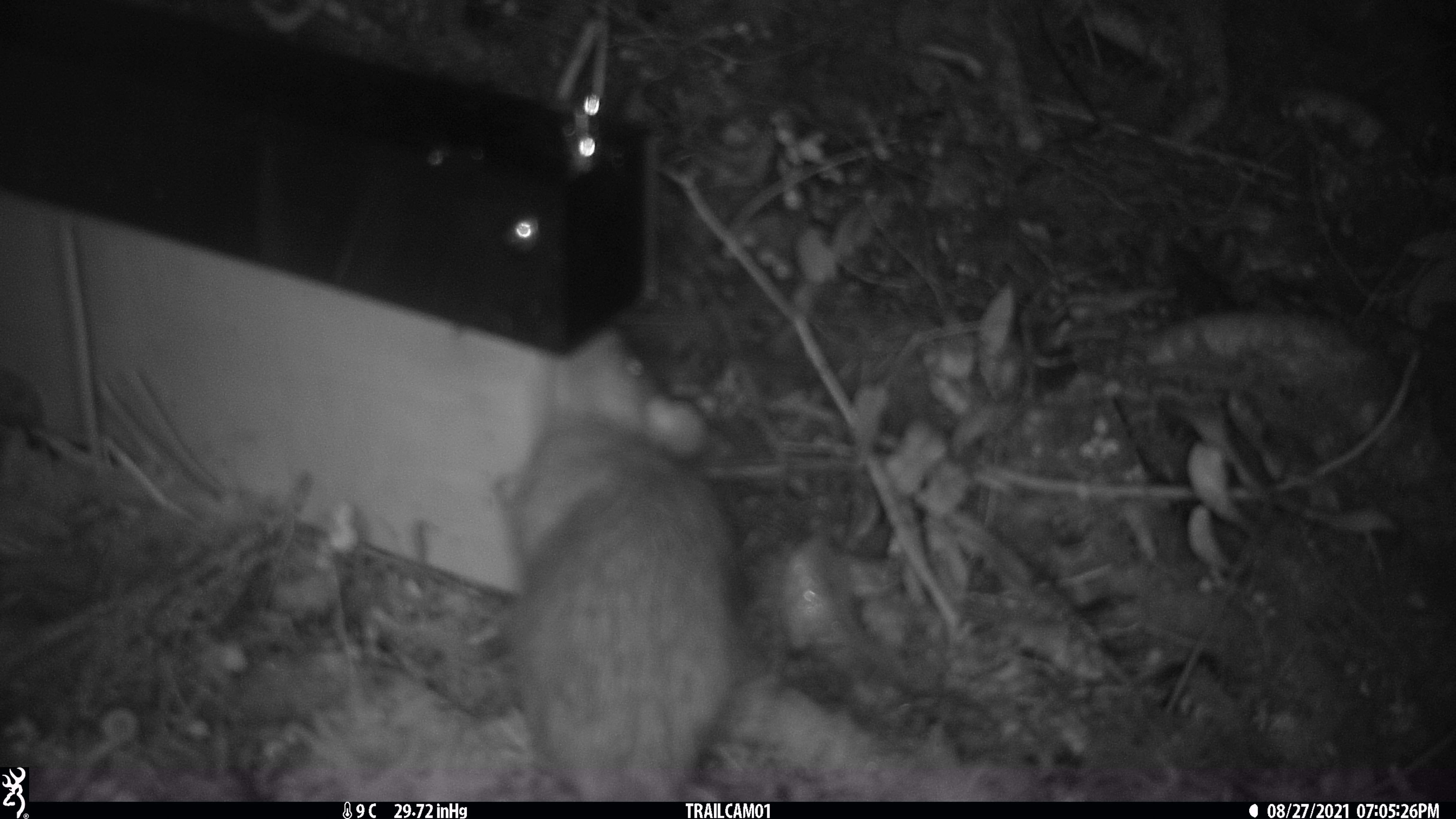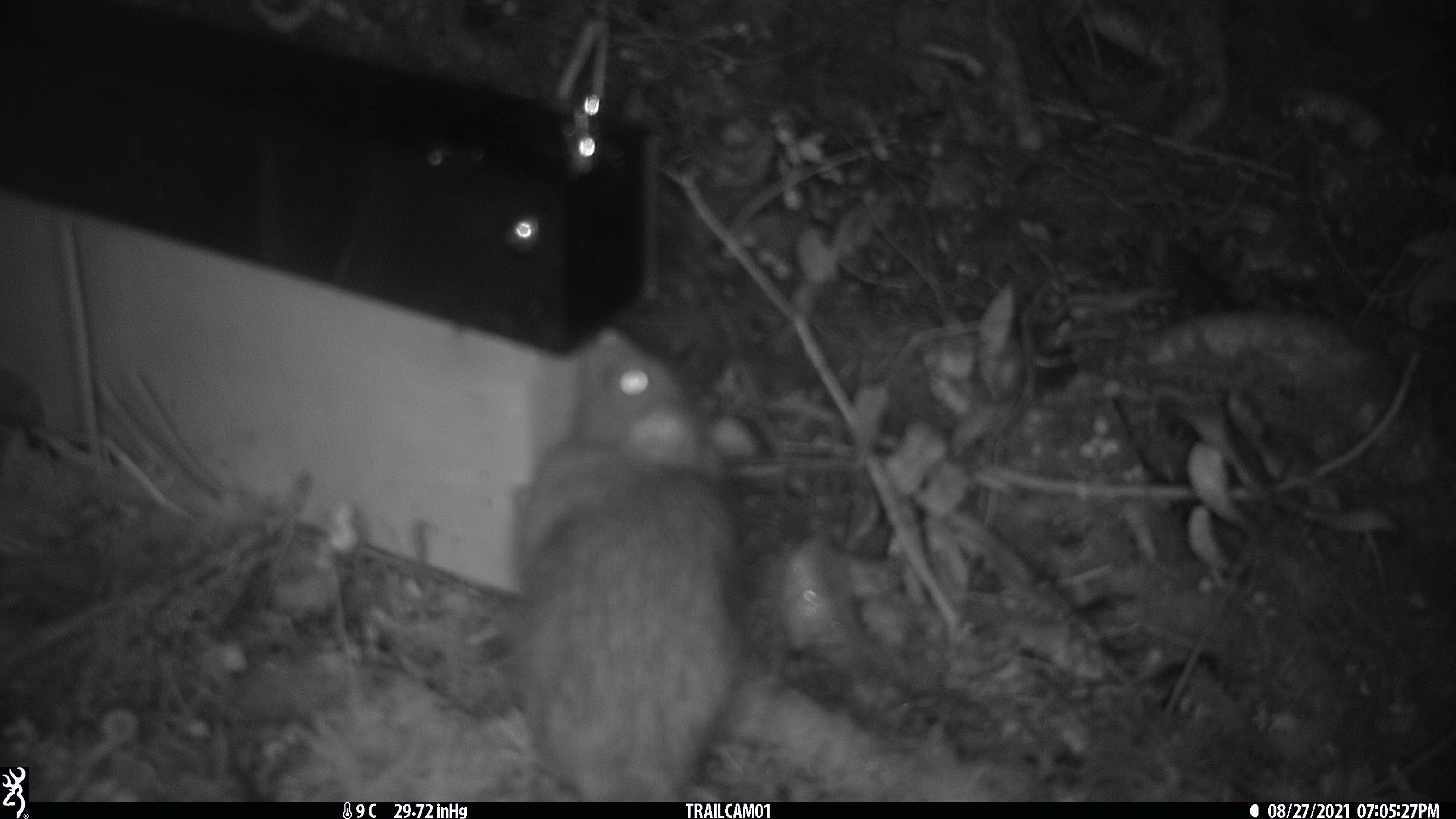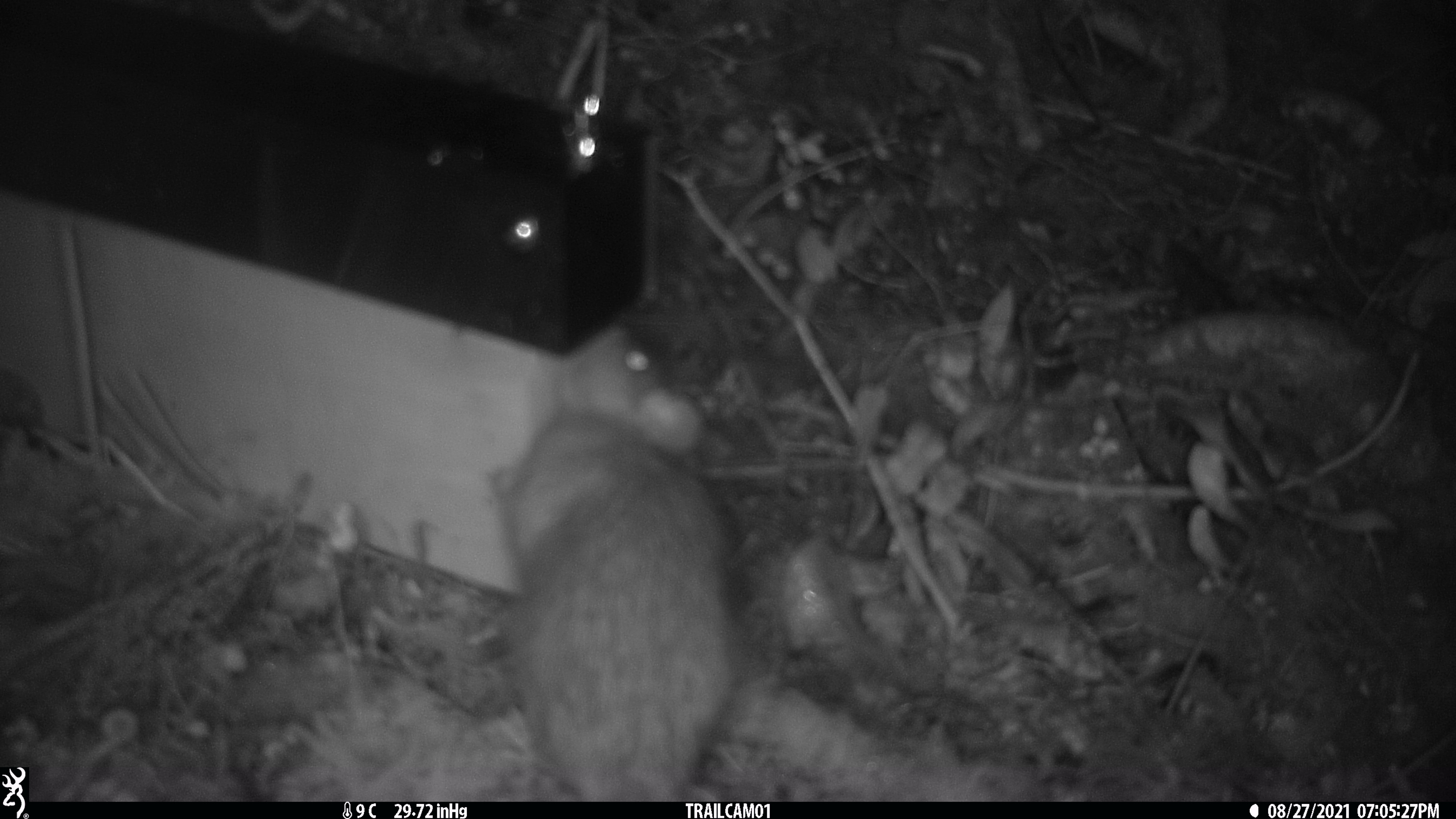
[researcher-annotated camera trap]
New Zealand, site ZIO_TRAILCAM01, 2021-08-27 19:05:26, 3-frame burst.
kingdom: Animalia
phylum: Chordata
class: Mammalia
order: Rodentia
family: Muridae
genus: Rattus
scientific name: Rattus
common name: rat